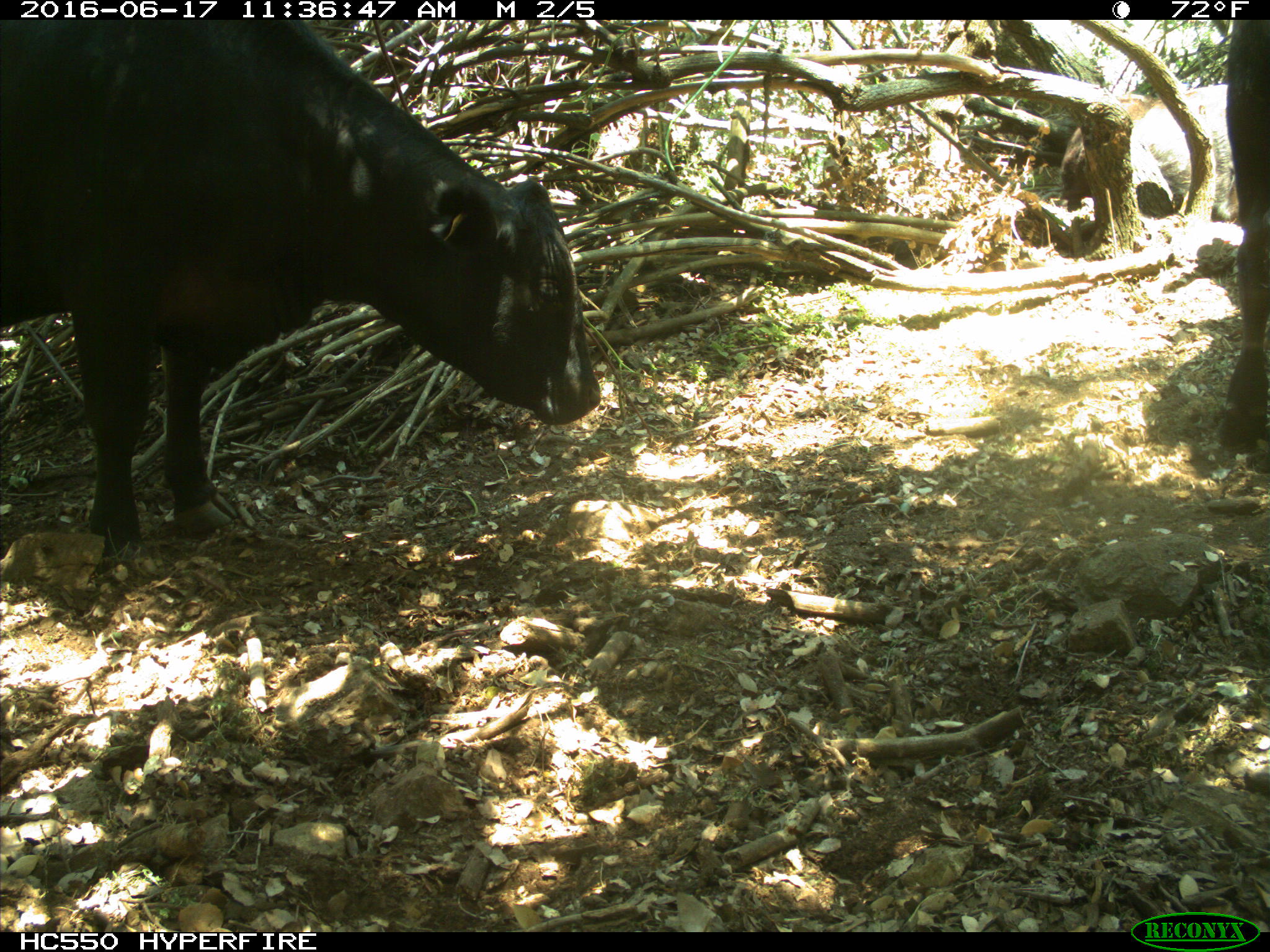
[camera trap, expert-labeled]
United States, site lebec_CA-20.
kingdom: Animalia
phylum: Chordata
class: Mammalia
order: Artiodactyla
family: Bovidae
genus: Bos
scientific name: Bos taurus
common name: domestic cow